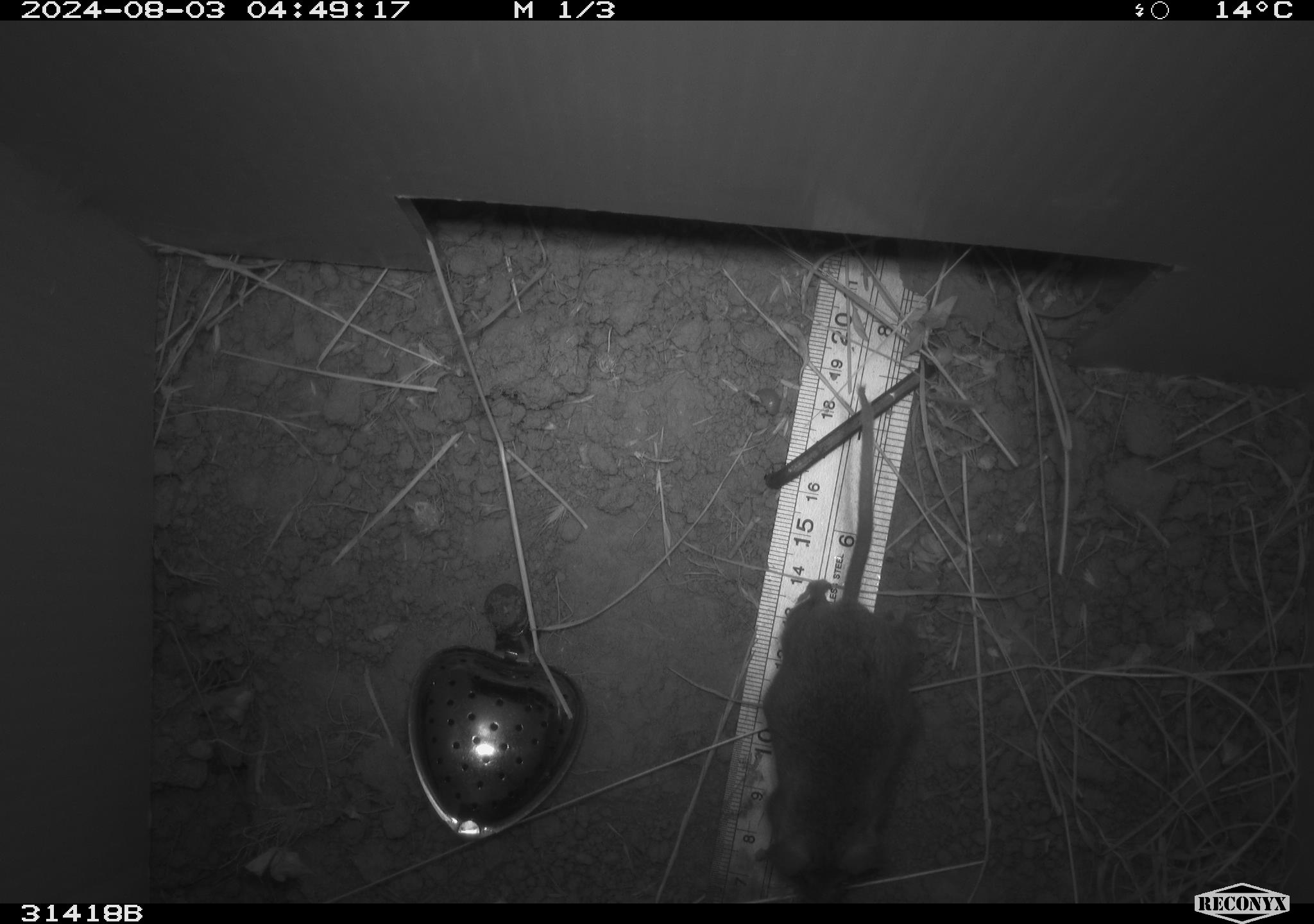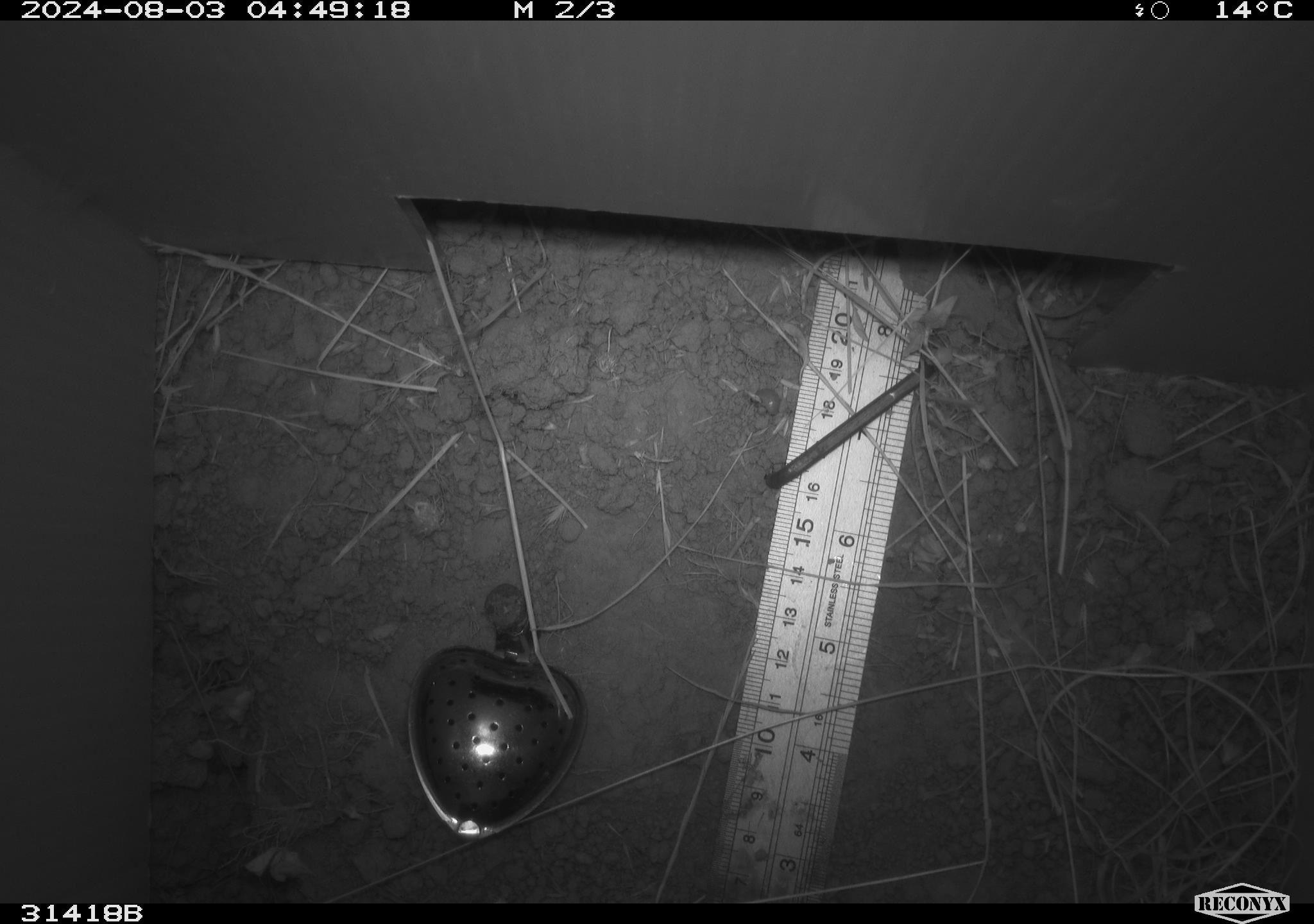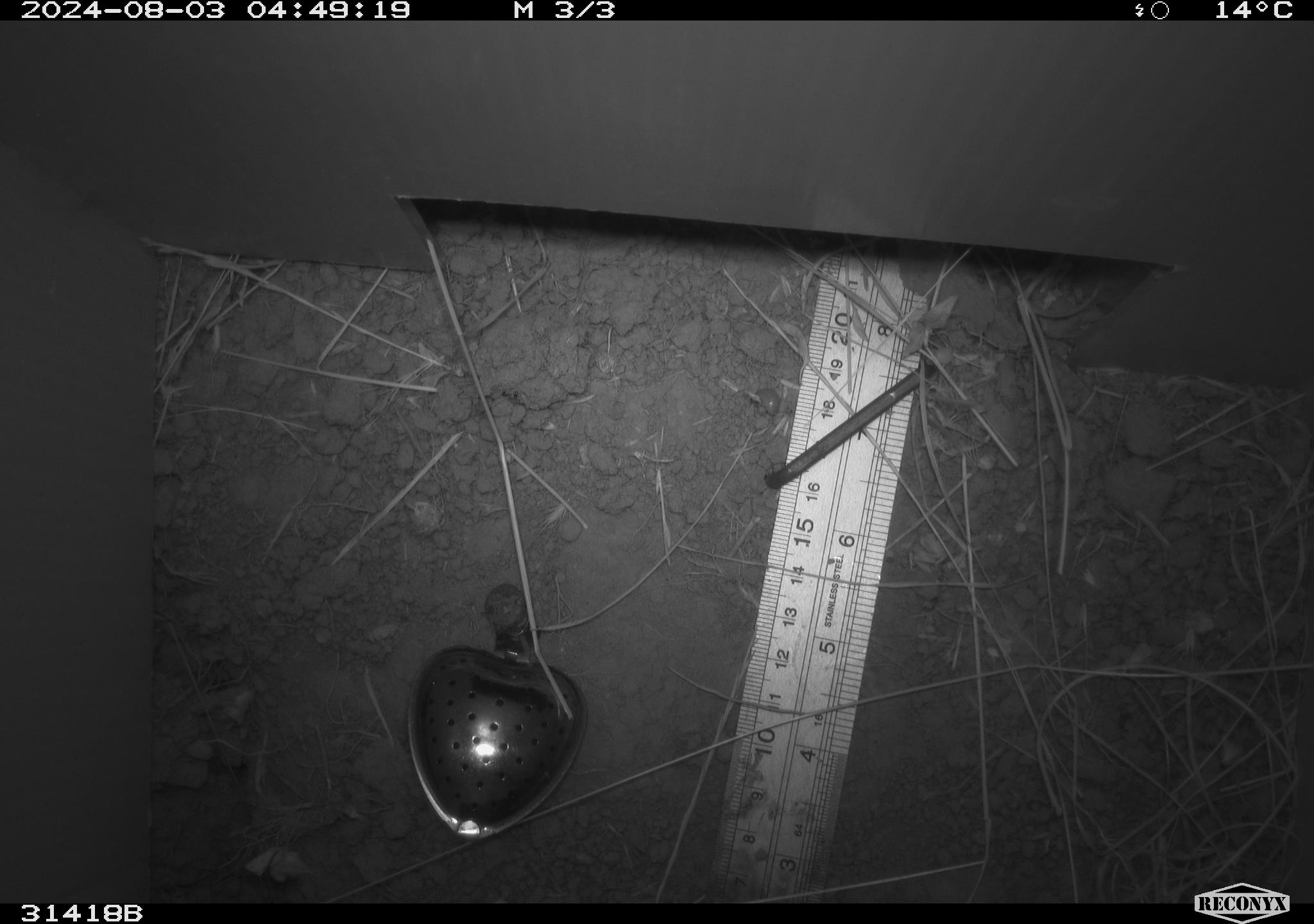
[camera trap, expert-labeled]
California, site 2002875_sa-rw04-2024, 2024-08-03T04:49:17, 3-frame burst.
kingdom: Animalia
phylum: Chordata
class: Mammalia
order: Rodentia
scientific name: Rodentia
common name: rodent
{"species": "rodent (Rodentia)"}